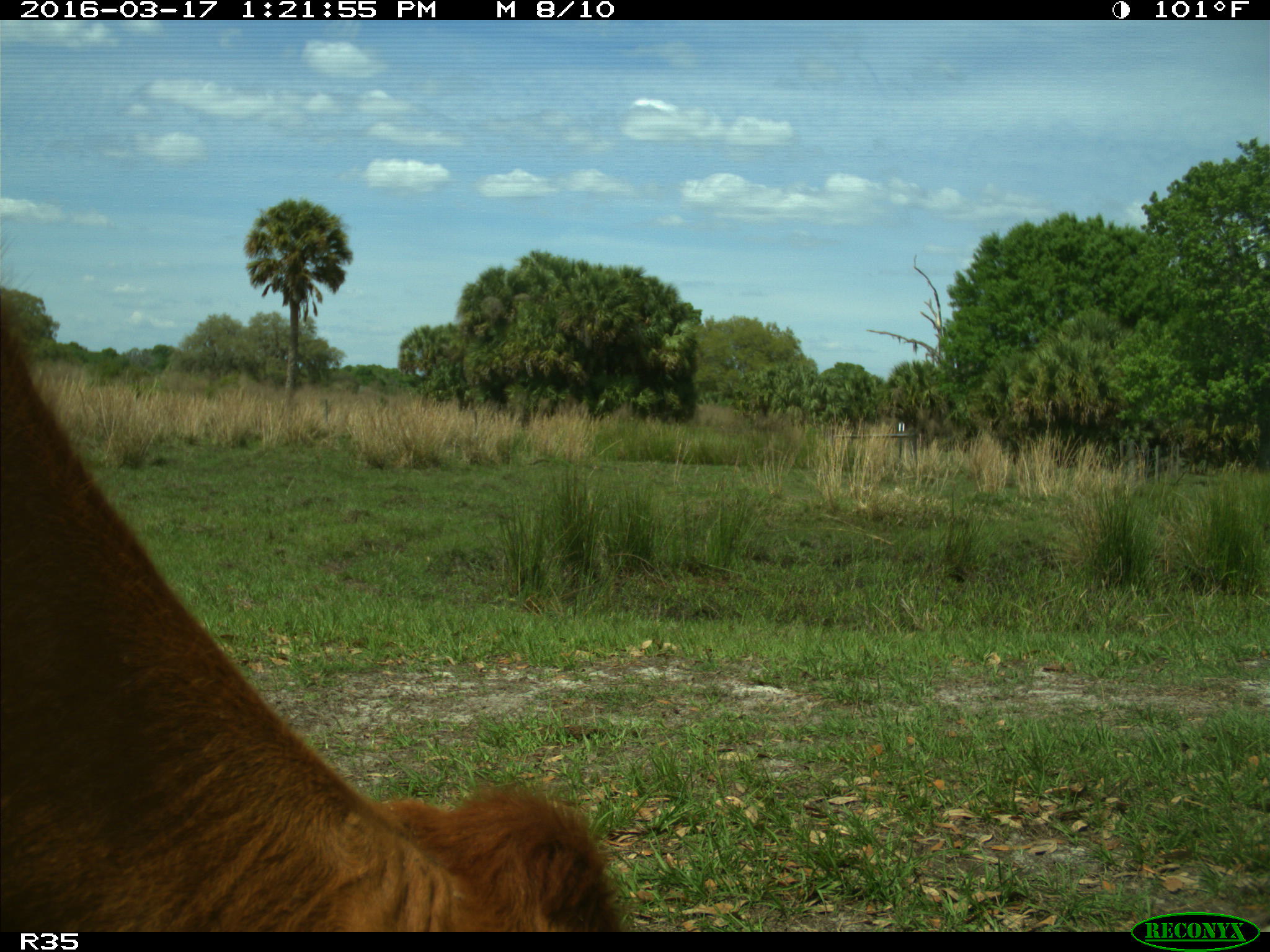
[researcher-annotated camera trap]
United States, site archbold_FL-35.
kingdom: Animalia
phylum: Chordata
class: Mammalia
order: Artiodactyla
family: Bovidae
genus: Bos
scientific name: Bos taurus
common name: domestic cow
Bos taurus (domestic cow).